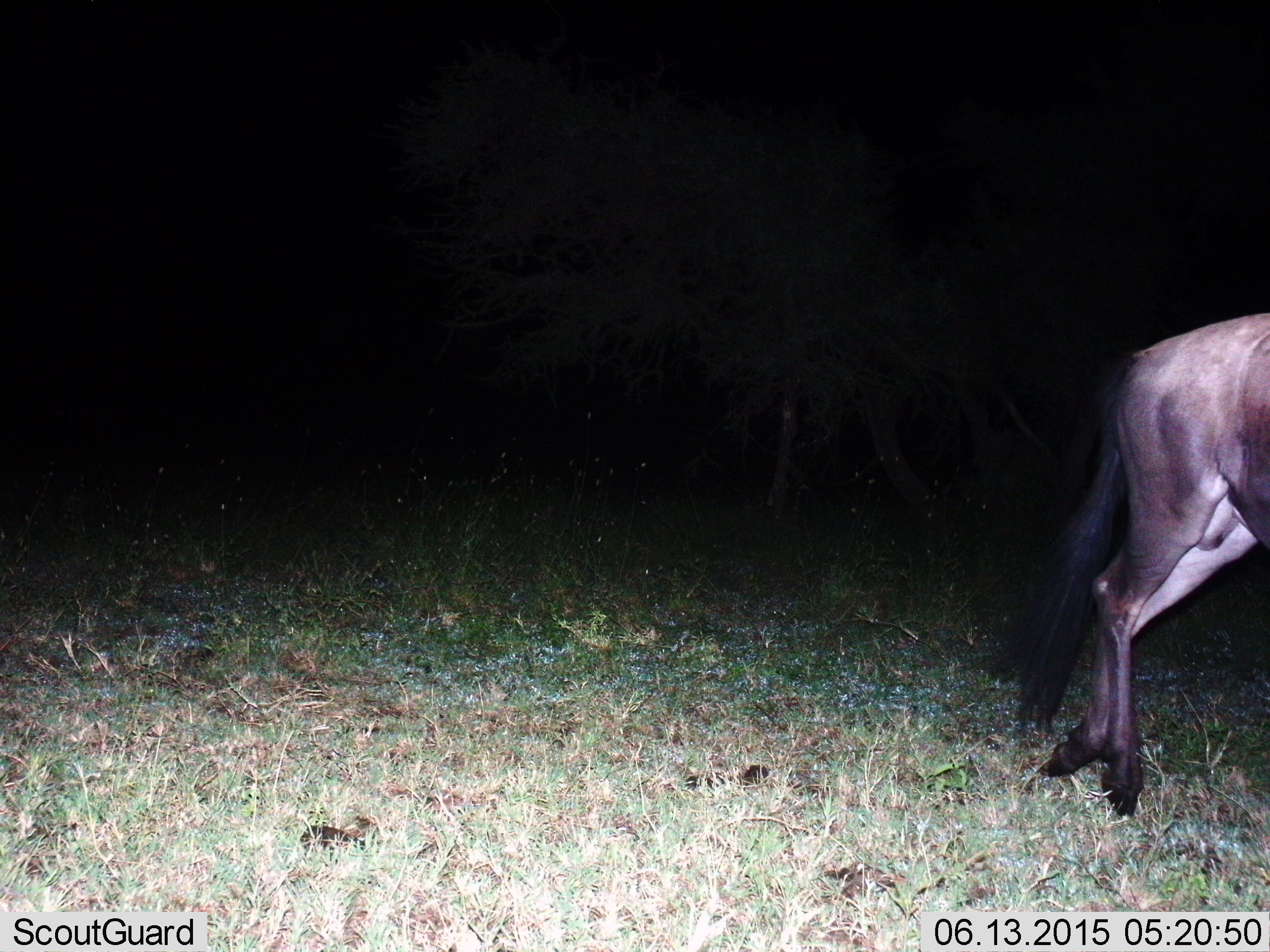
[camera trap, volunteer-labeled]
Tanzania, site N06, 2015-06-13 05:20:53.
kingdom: Animalia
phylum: Chordata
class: Mammalia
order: Artiodactyla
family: Bovidae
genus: Connochaetes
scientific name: Connochaetes taurinus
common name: blue wildebeest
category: wildebeest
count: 1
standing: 30%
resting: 0%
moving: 70%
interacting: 0%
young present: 0%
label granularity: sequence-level